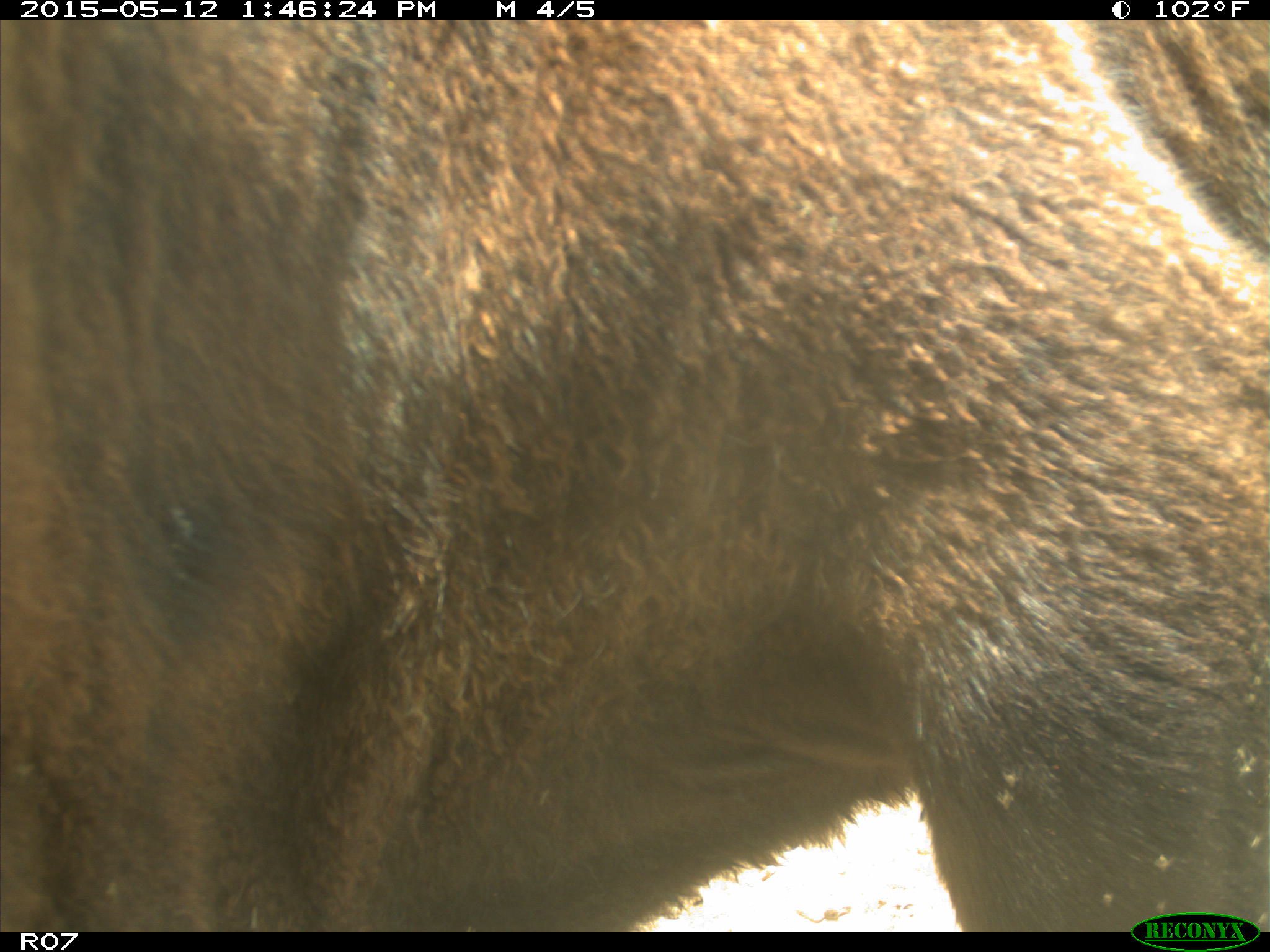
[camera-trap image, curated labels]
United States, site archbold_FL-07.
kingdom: Animalia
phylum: Chordata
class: Mammalia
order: Artiodactyla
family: Bovidae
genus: Bos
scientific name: Bos taurus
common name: domestic cow